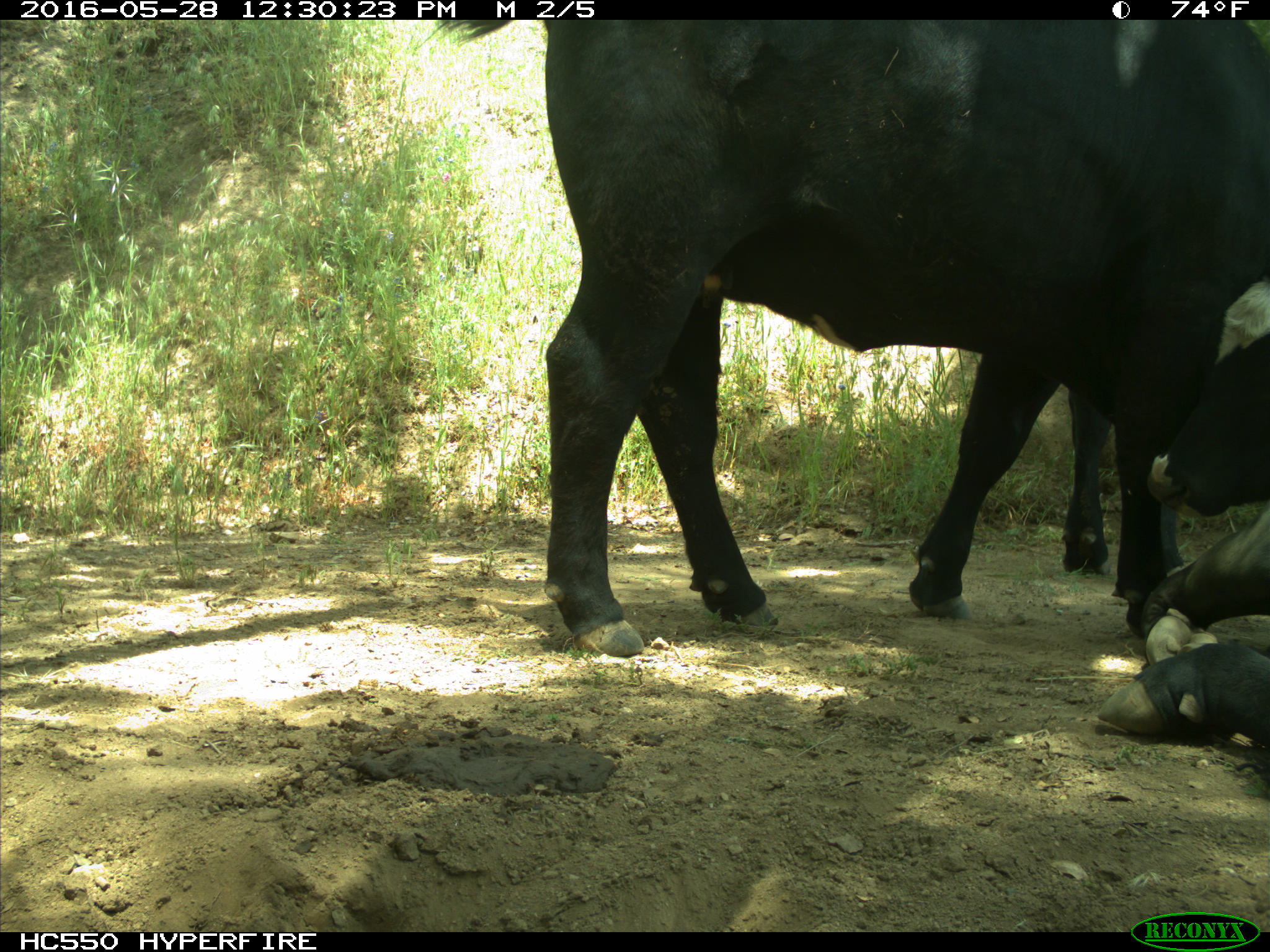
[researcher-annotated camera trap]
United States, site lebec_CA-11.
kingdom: Animalia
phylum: Chordata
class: Mammalia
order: Artiodactyla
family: Bovidae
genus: Bos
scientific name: Bos taurus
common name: domestic cow